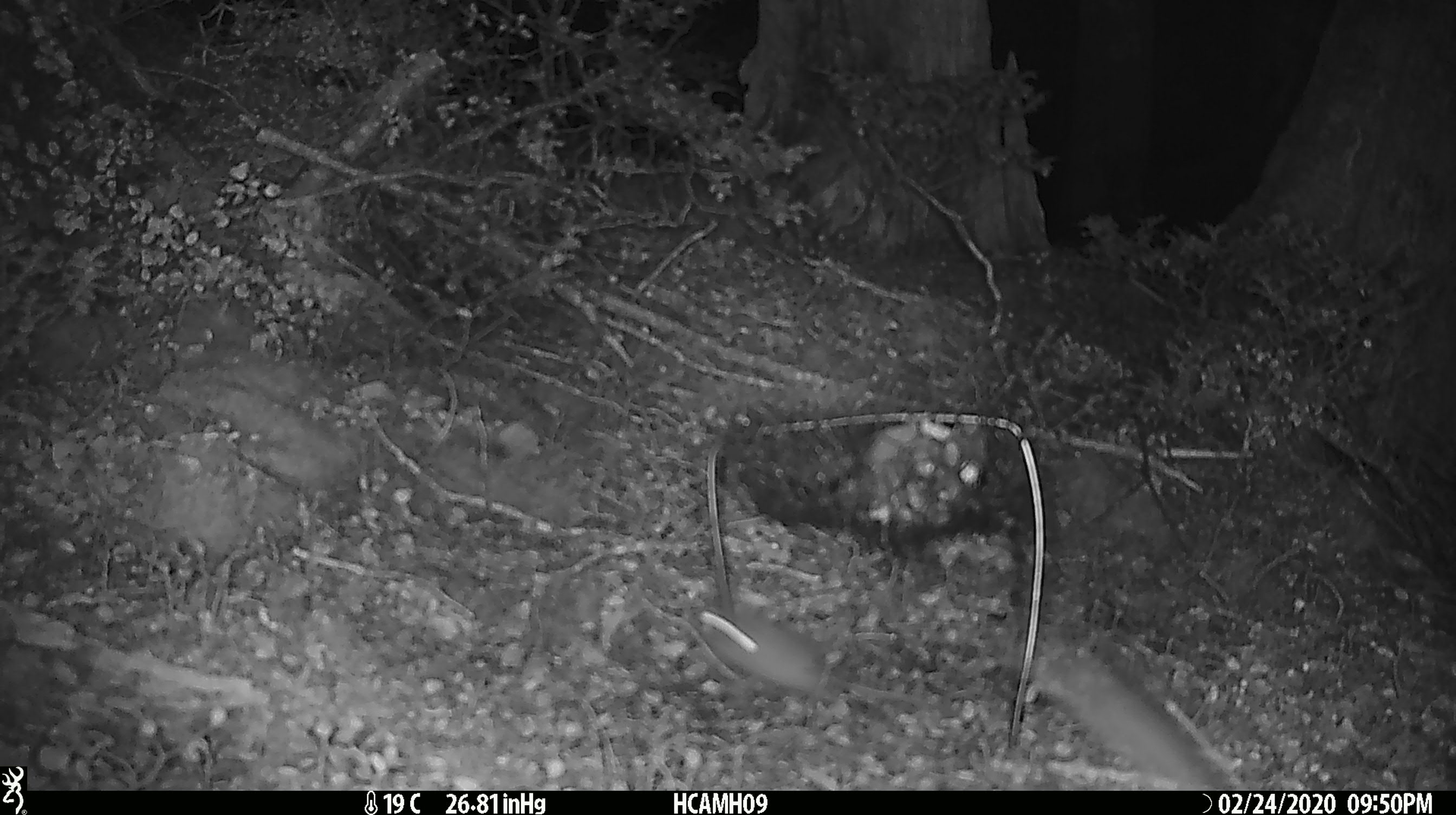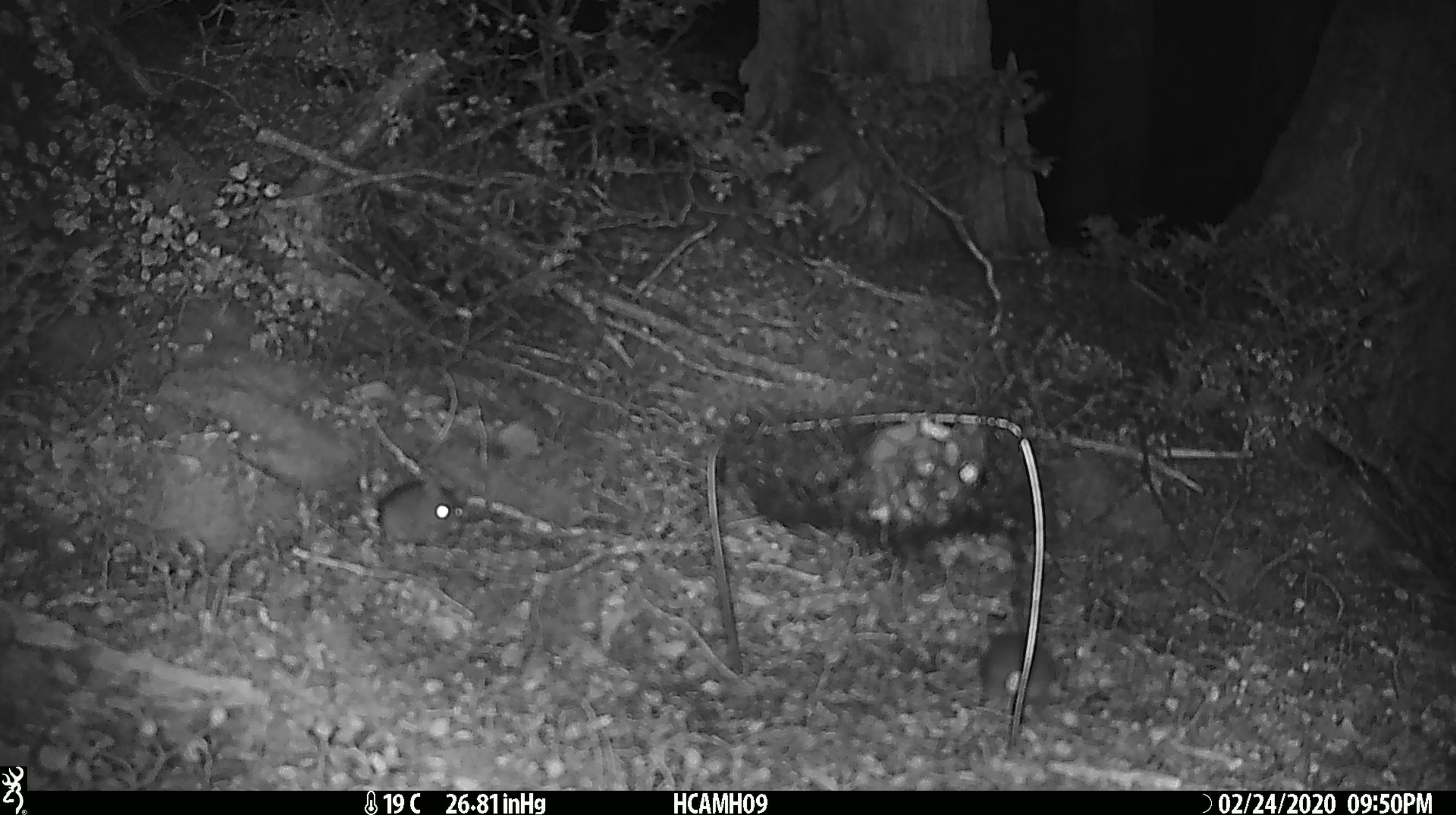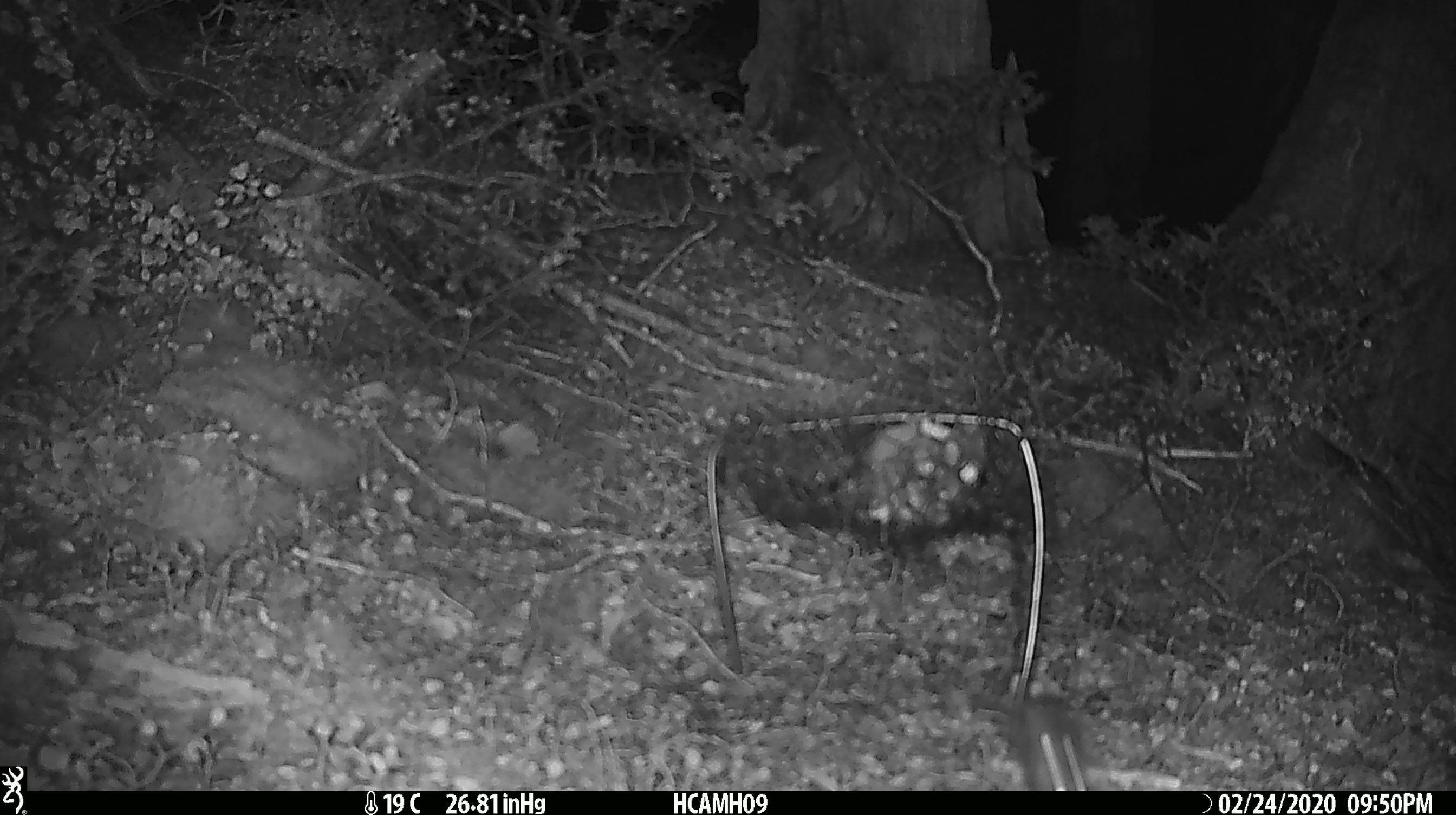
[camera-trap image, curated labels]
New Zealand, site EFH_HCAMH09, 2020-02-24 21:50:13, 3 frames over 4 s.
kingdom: Animalia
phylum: Chordata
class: Mammalia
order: Rodentia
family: Muridae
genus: Mus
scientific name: Mus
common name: mouse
Mouse (Mus).